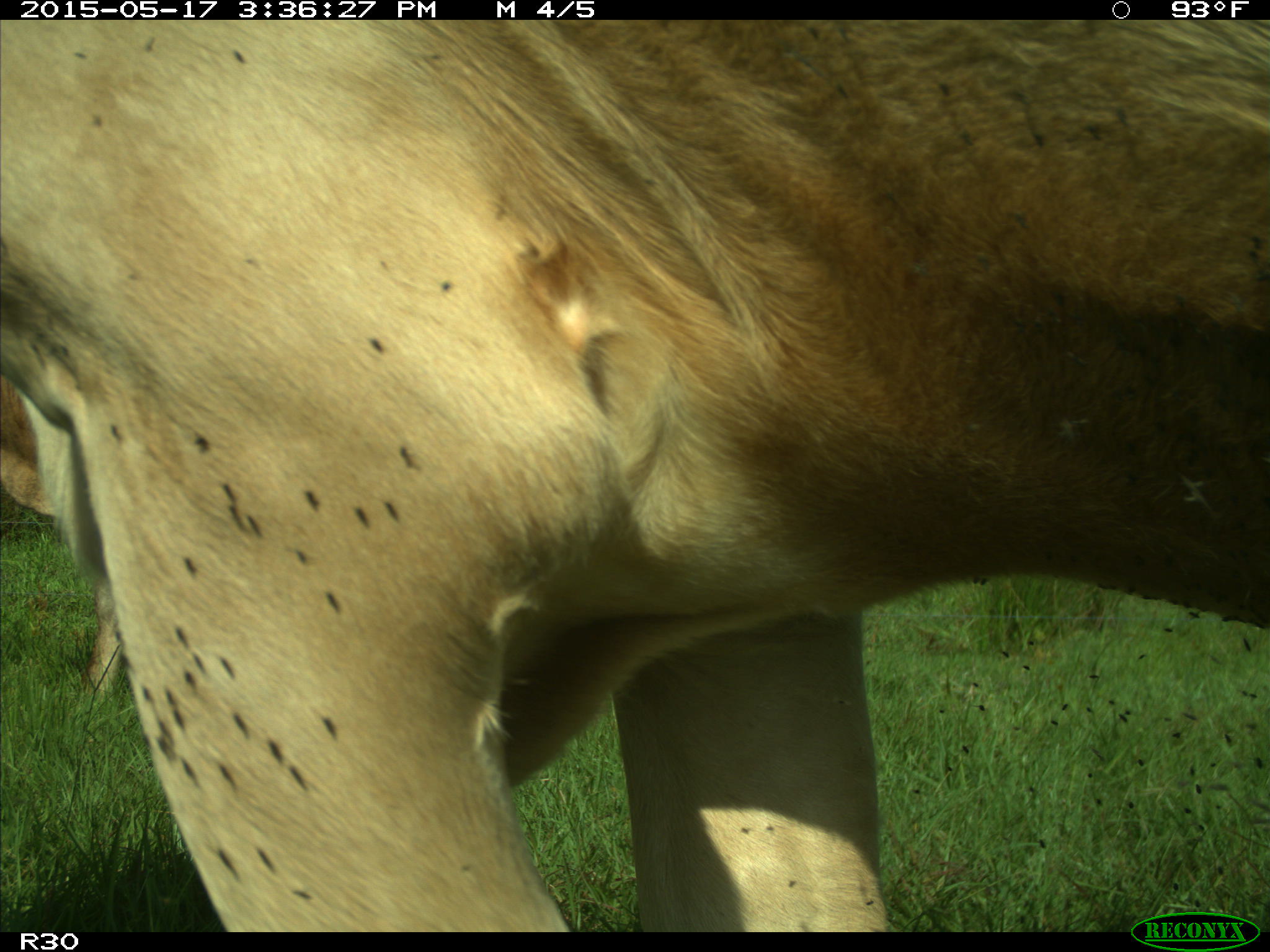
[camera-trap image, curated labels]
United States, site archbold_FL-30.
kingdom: Animalia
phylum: Chordata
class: Mammalia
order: Artiodactyla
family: Bovidae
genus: Bos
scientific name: Bos taurus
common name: domestic cow